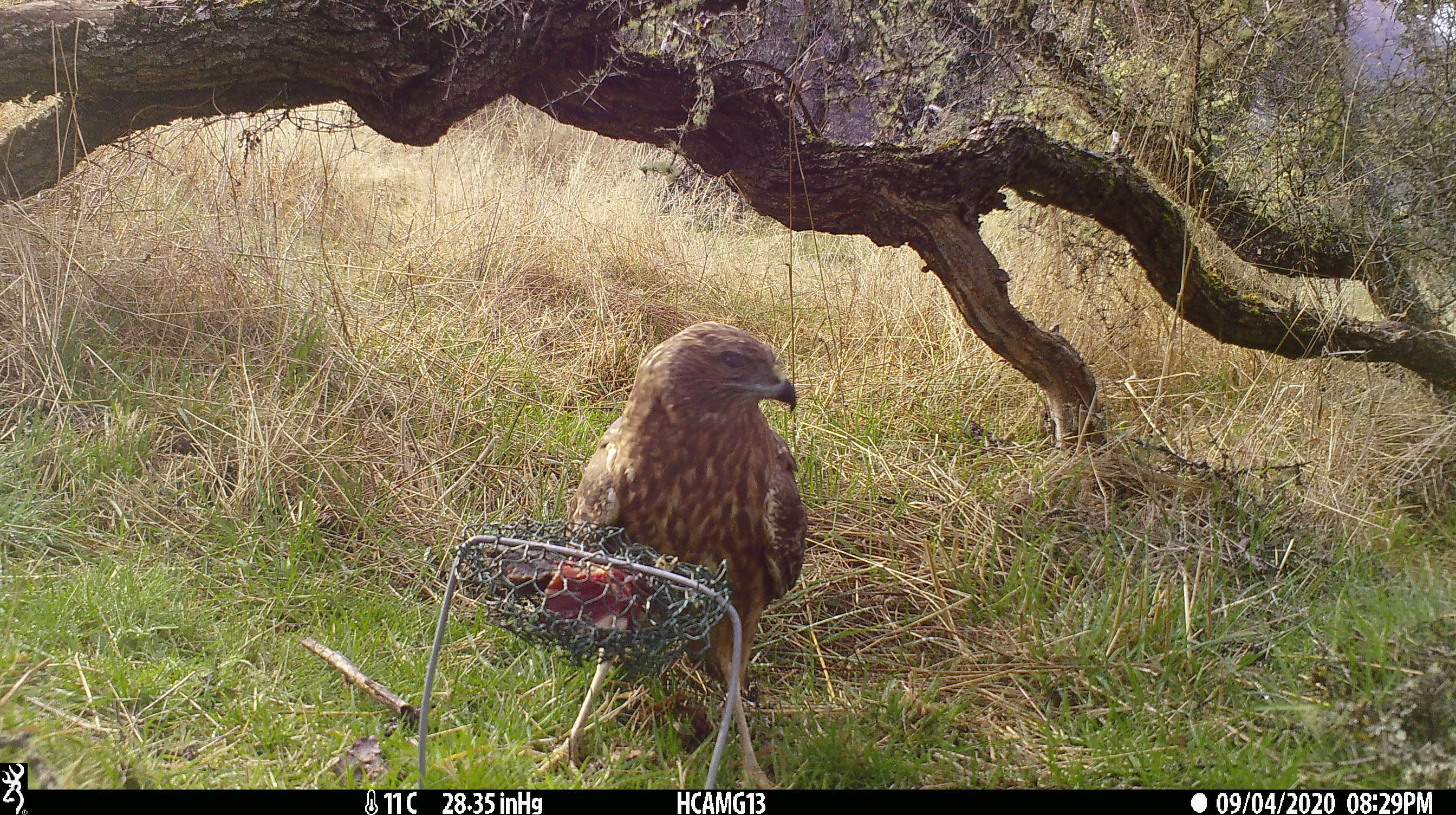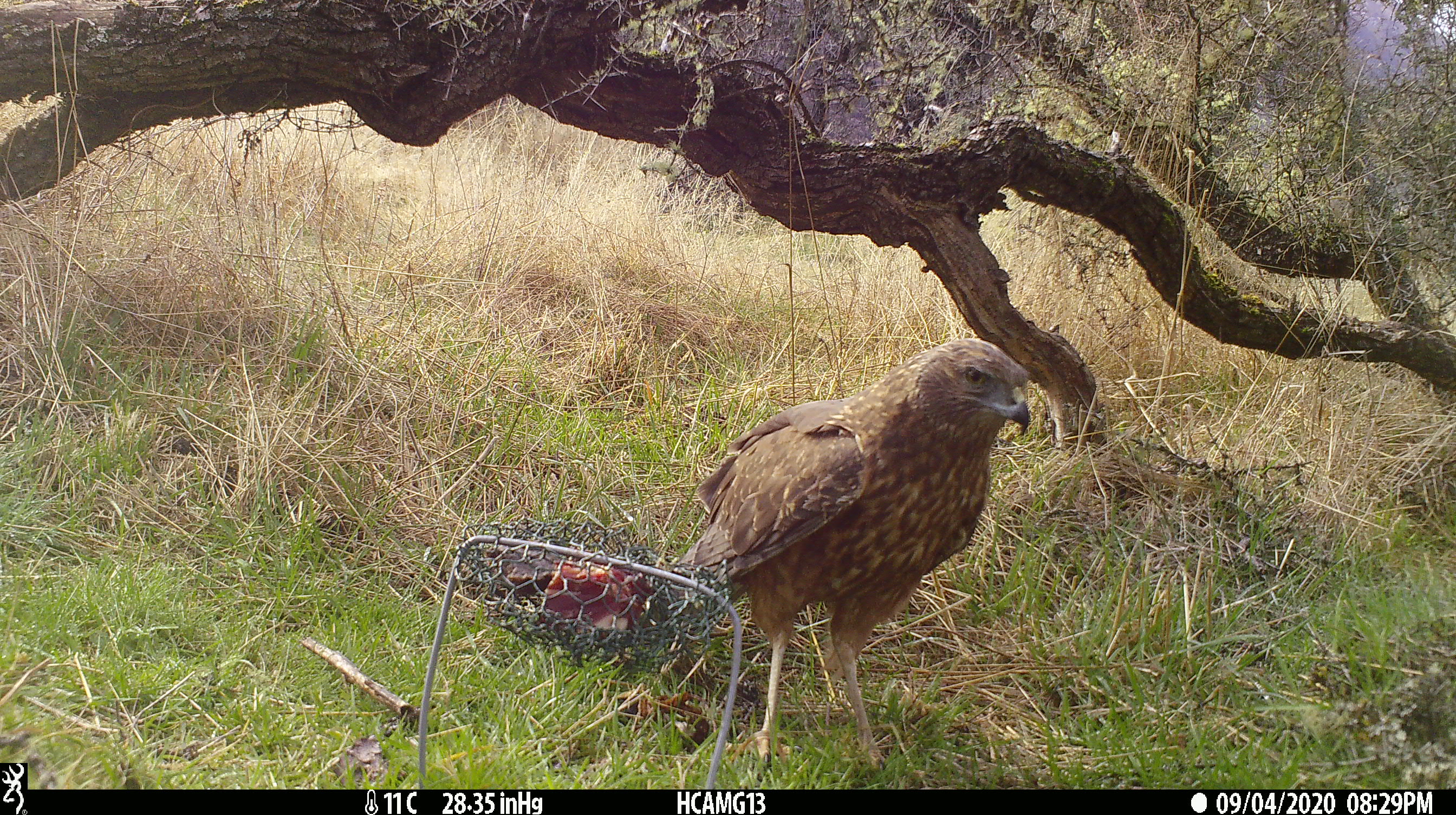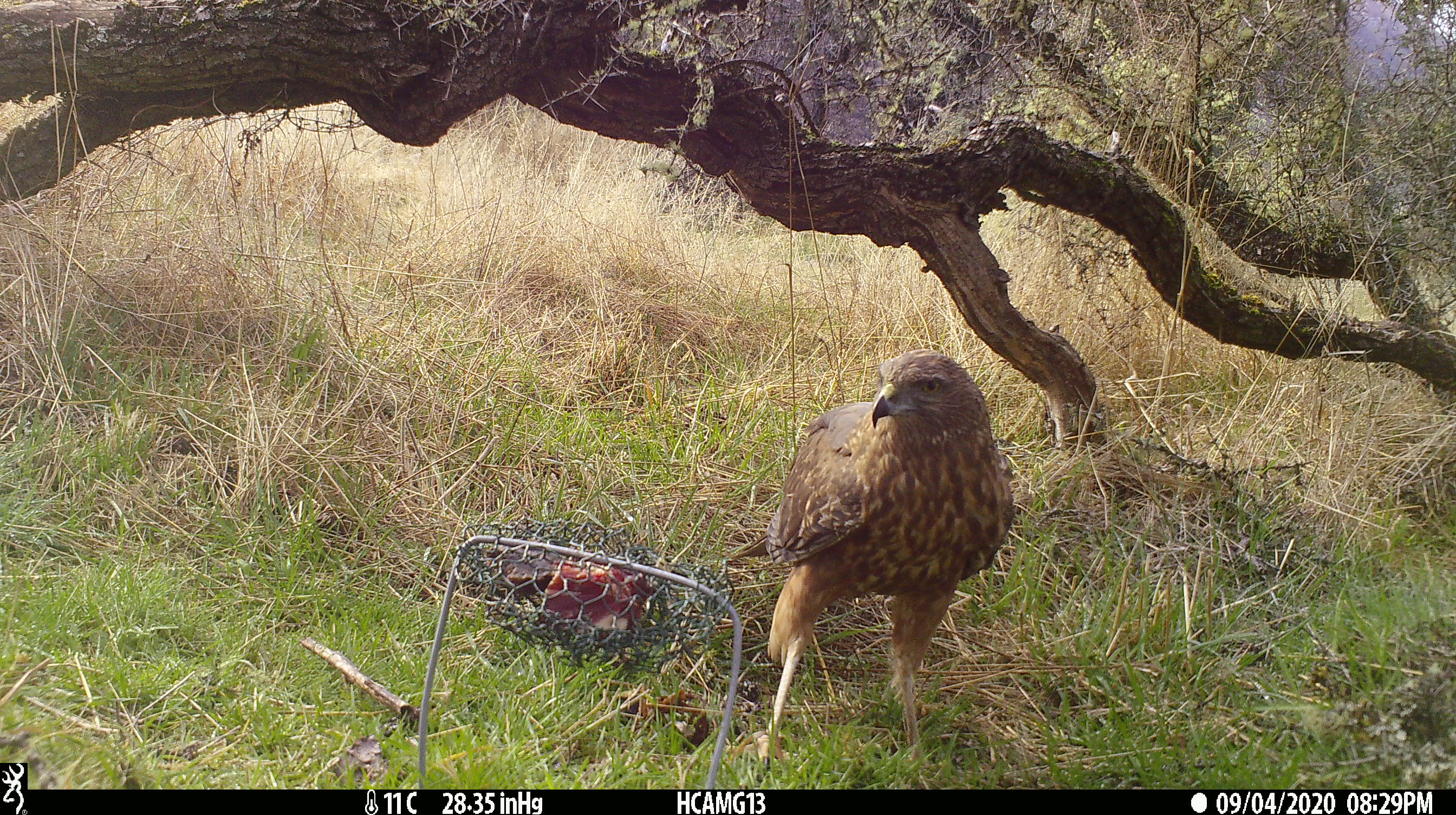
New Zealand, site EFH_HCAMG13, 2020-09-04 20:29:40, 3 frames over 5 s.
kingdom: Animalia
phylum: Chordata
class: Aves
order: Accipitriformes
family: Accipitridae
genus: Circus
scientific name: Circus approximans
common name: swamp harrier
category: harrier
Harrier (swamp harrier) (Circus approximans).